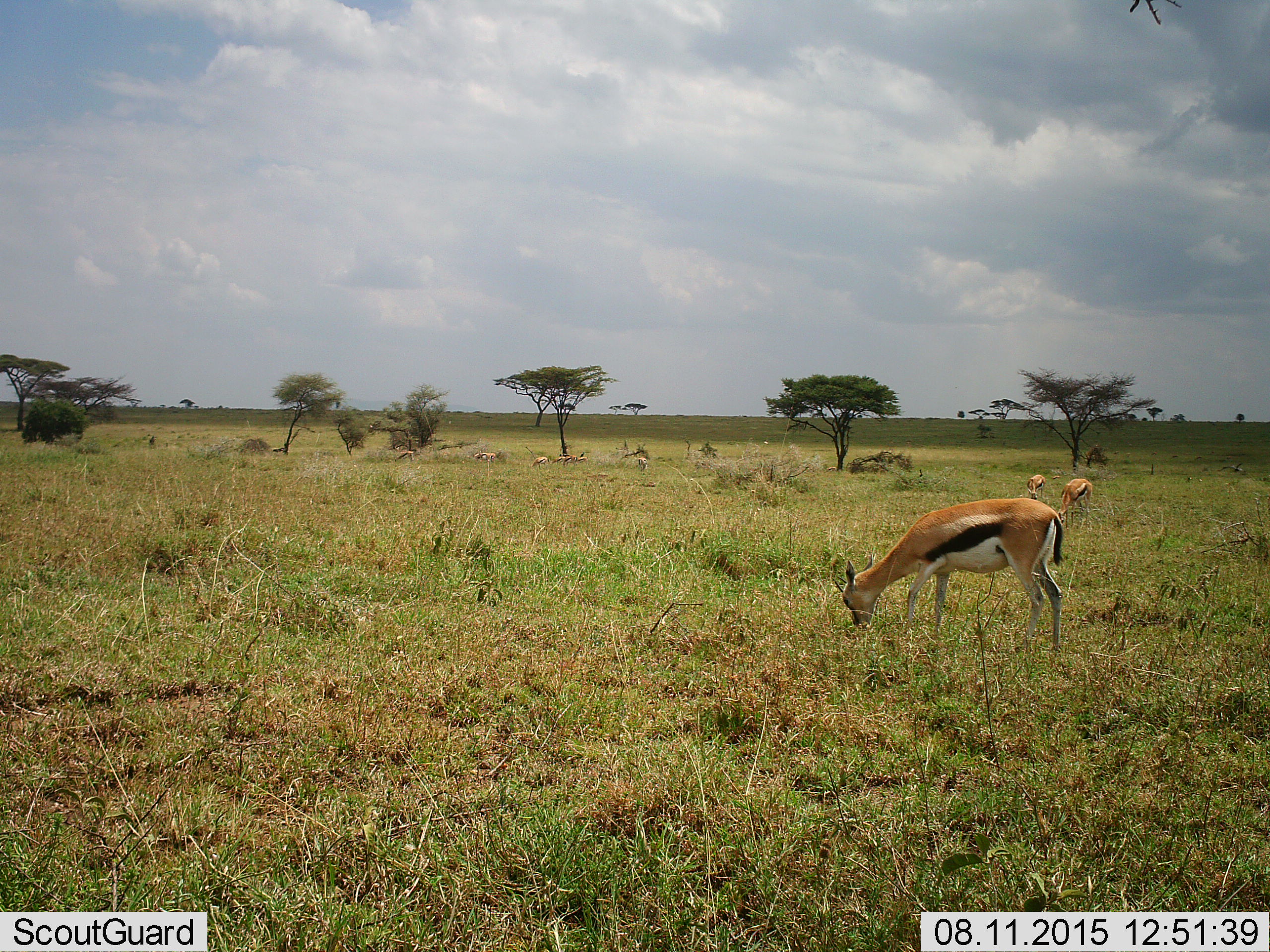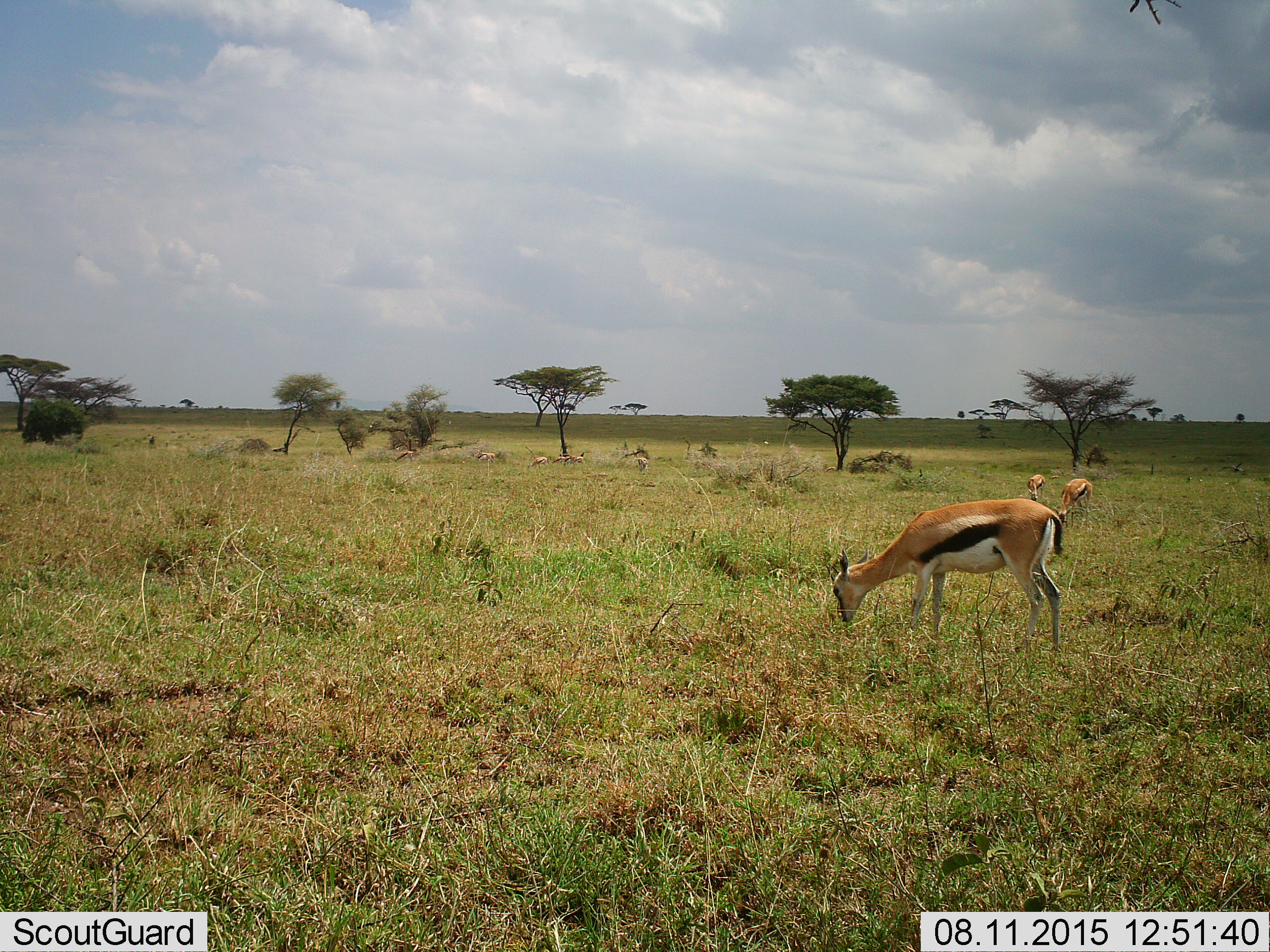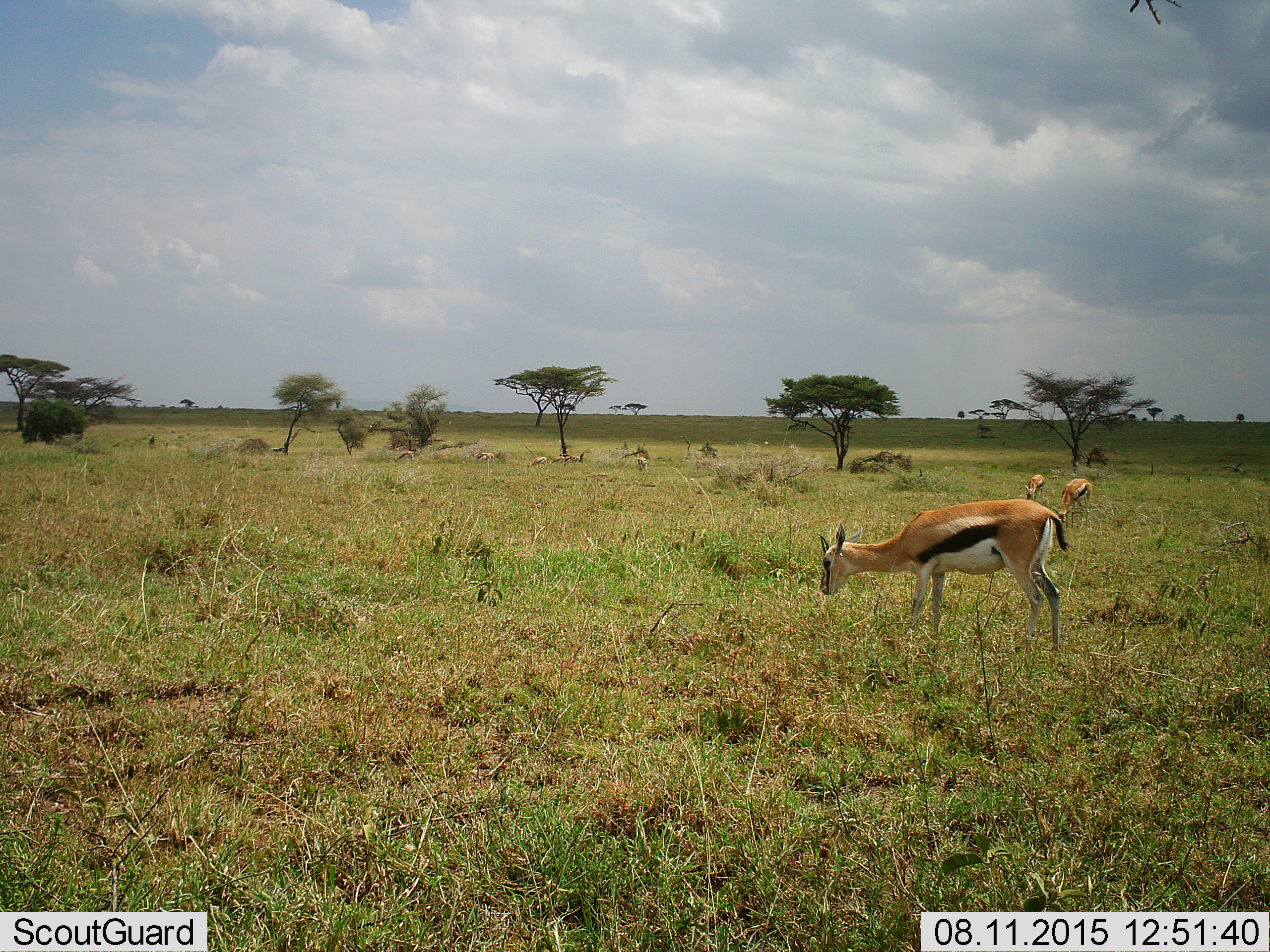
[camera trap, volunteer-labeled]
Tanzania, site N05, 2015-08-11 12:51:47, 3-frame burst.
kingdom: Animalia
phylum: Chordata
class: Mammalia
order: Artiodactyla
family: Bovidae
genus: Eudorcas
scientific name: Eudorcas thomsonii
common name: thomson's gazelle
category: gazellethomsons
Gazellethomsons (thomson's gazelle) (Eudorcas thomsonii), count 10. Behavior (volunteer vote fractions): standing 50%, resting 12%, moving 12%, interacting 0%. Young present (vote fraction): 0%. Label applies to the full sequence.